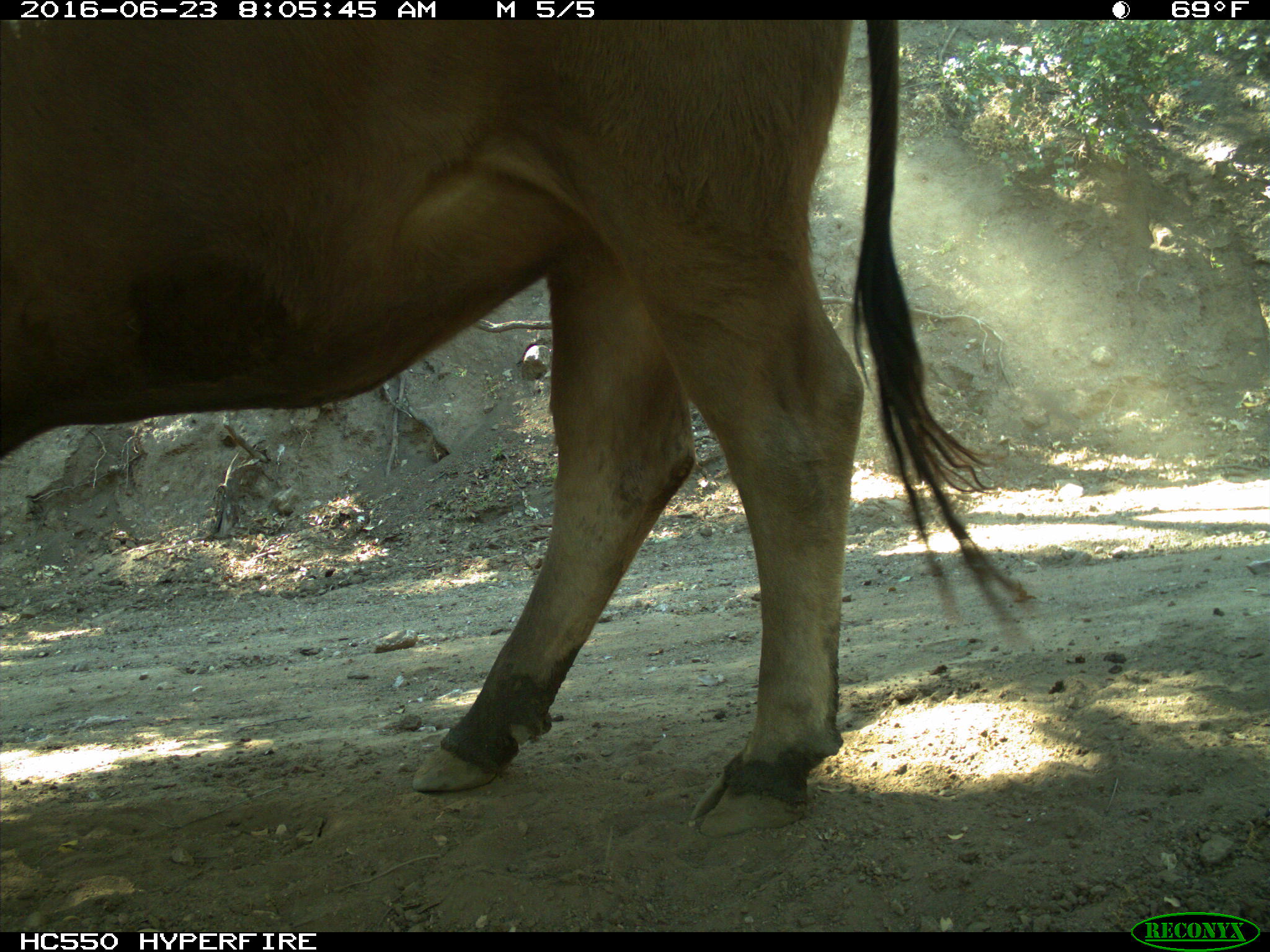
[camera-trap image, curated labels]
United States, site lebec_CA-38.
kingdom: Animalia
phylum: Chordata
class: Mammalia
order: Artiodactyla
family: Bovidae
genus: Bos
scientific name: Bos taurus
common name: domestic cow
Bos taurus (domestic cow).